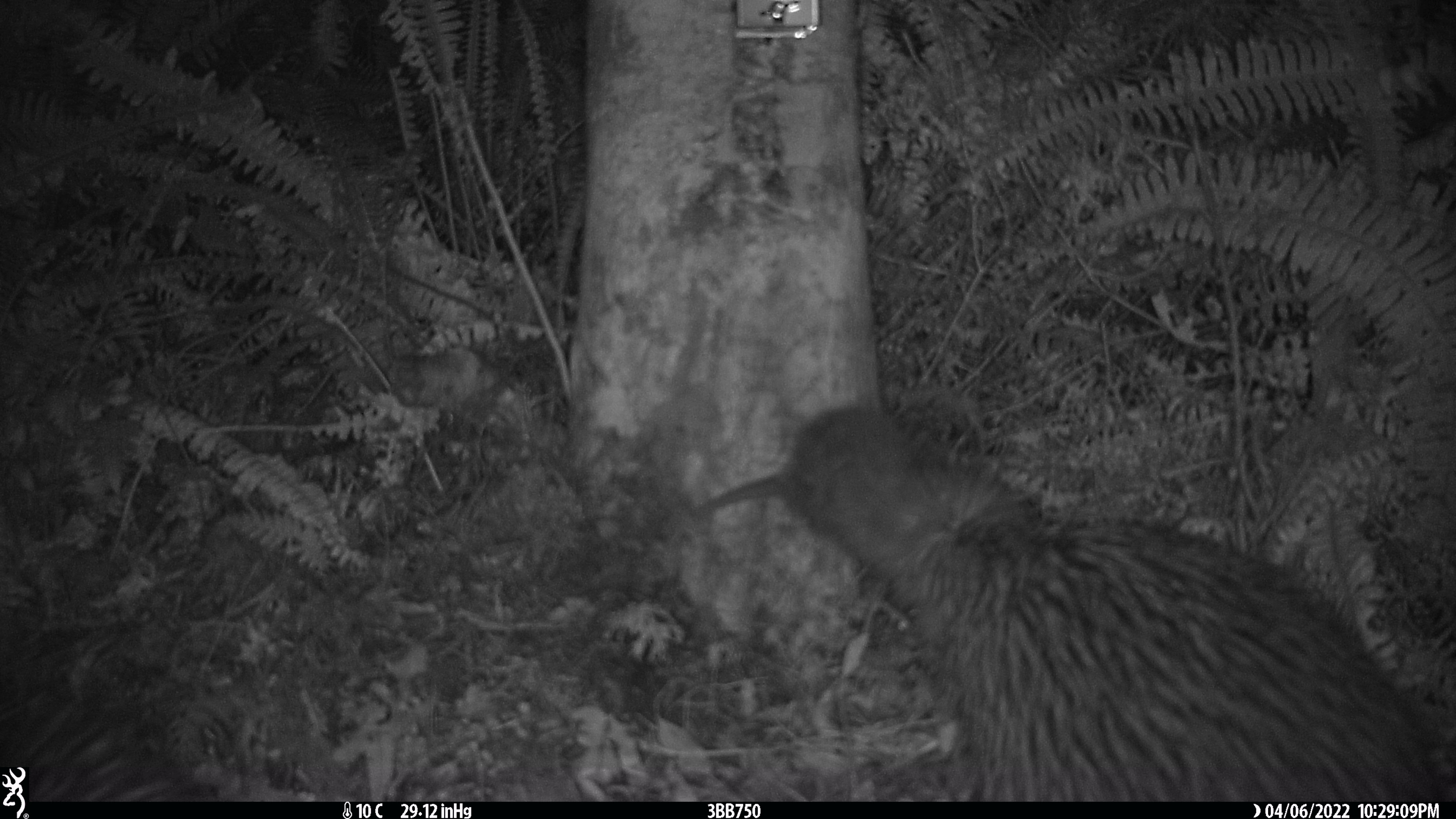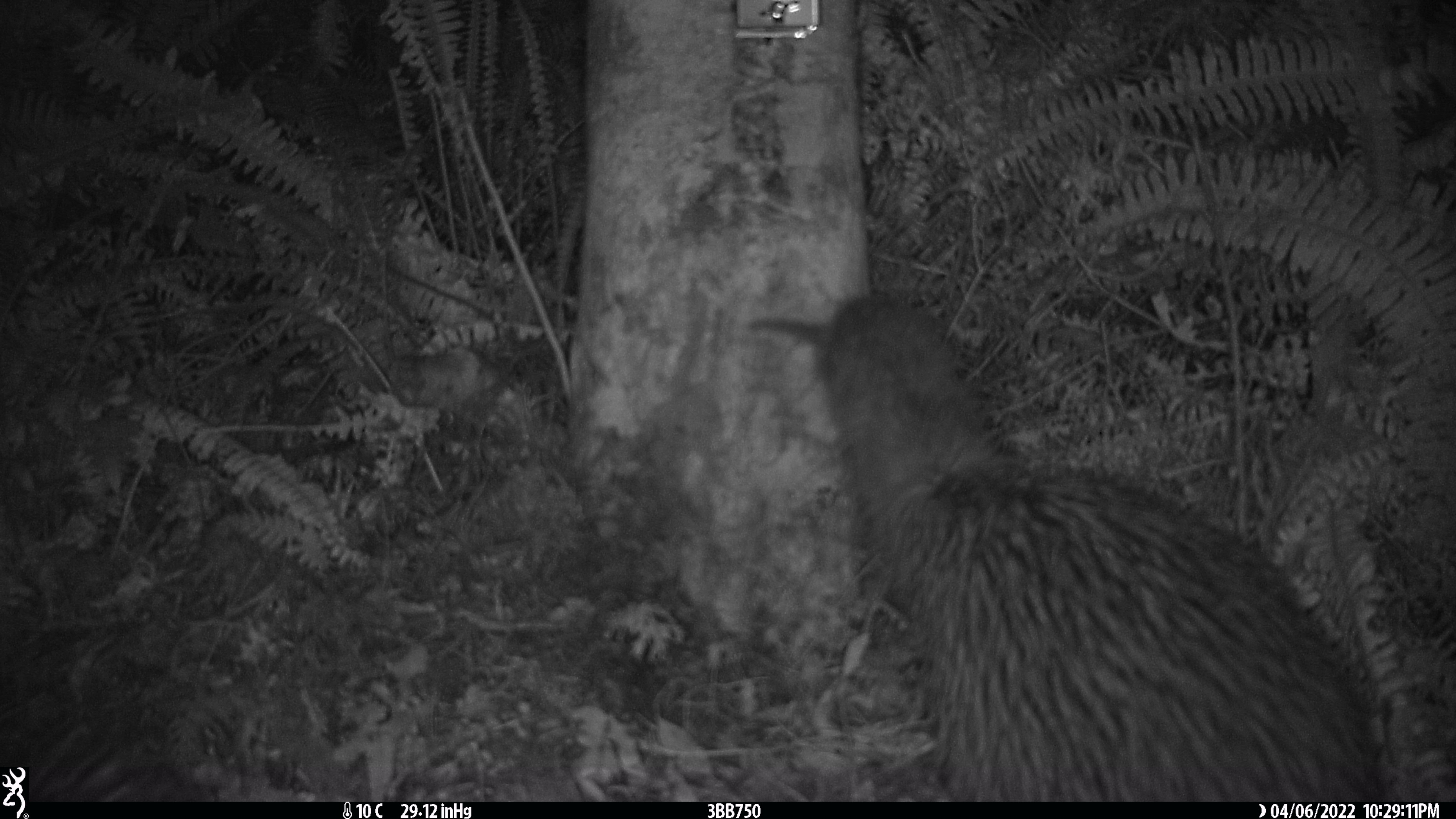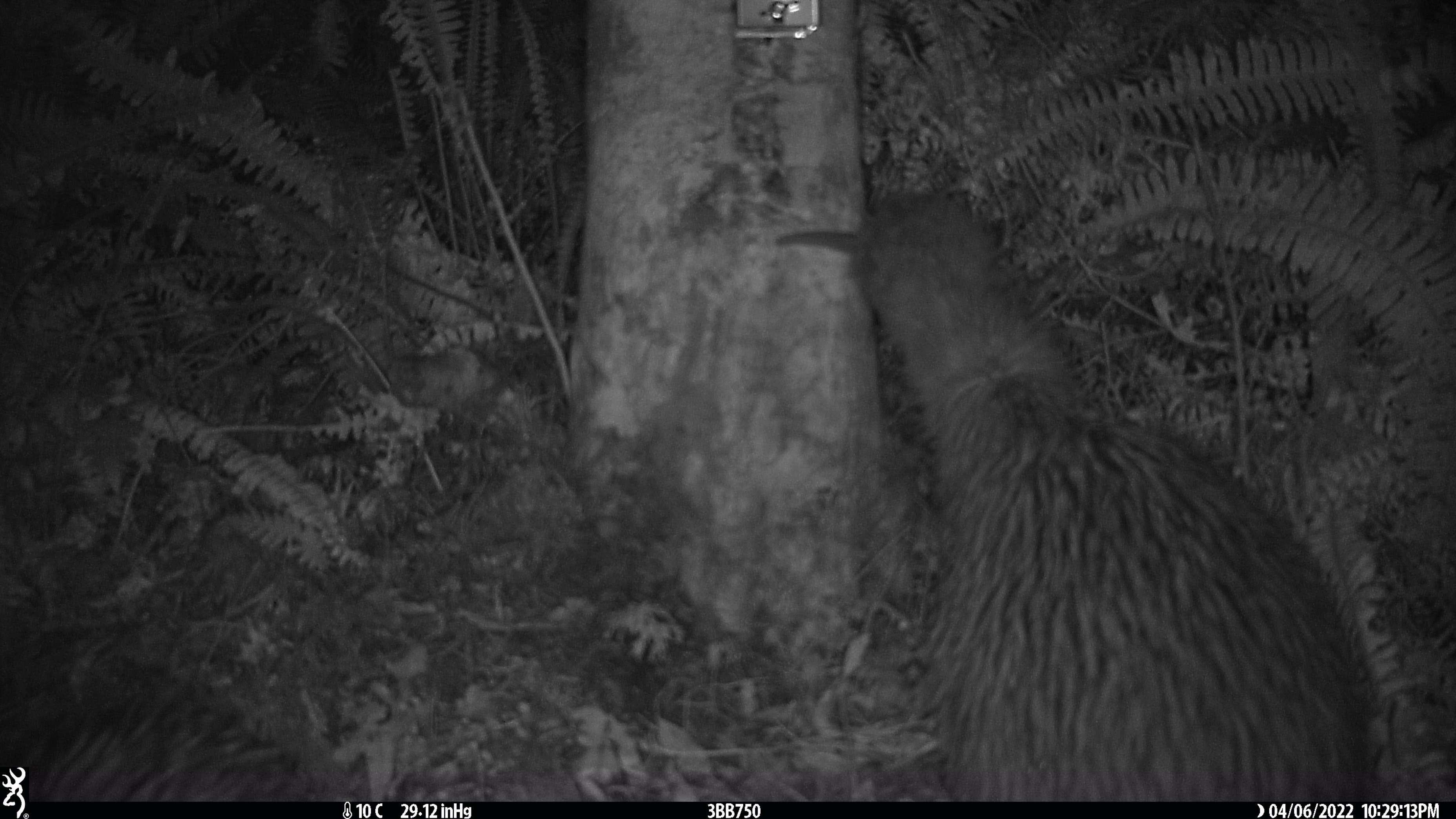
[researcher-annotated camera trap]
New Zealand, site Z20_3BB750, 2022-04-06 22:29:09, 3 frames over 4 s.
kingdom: Animalia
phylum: Chordata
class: Aves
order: Apterygiformes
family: Apterygidae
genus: Apteryx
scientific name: Apteryx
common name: kiwi